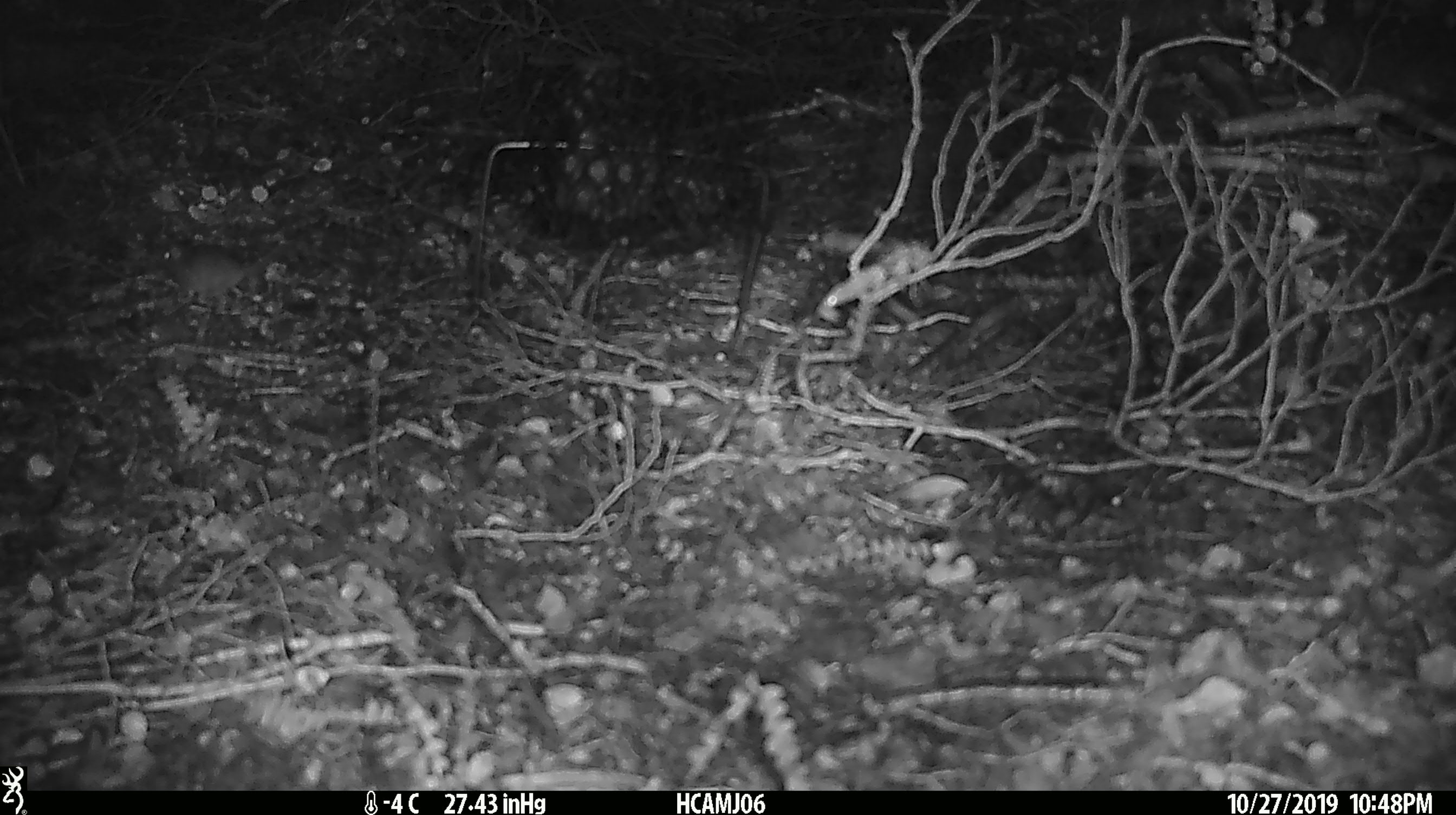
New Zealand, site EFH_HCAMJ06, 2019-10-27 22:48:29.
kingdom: Animalia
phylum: Chordata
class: Mammalia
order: Rodentia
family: Muridae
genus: Mus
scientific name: Mus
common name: mouse